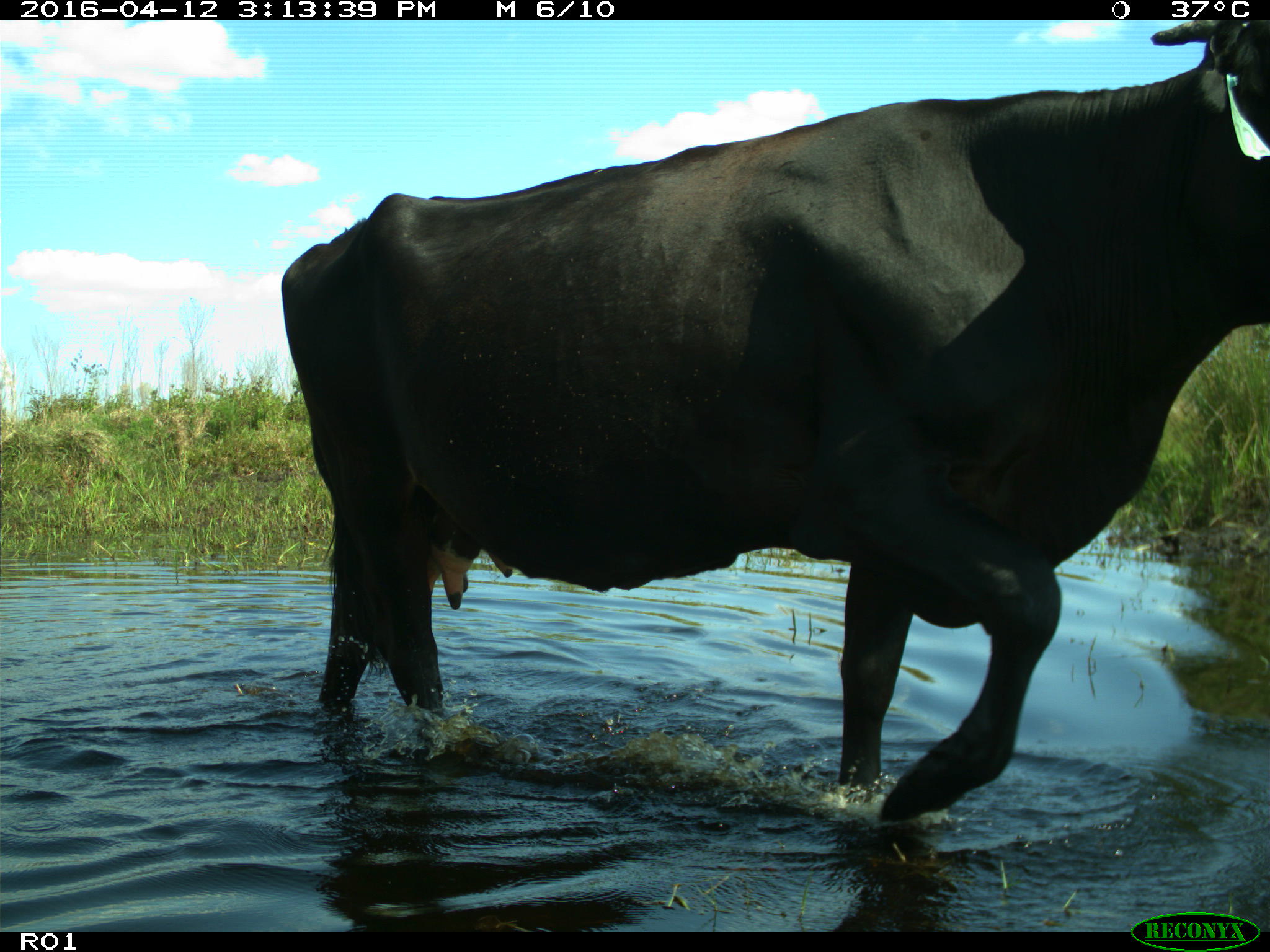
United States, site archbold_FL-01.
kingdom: Animalia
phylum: Chordata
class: Mammalia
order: Artiodactyla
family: Bovidae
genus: Bos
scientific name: Bos taurus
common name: domestic cow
Bos taurus (domestic cow).